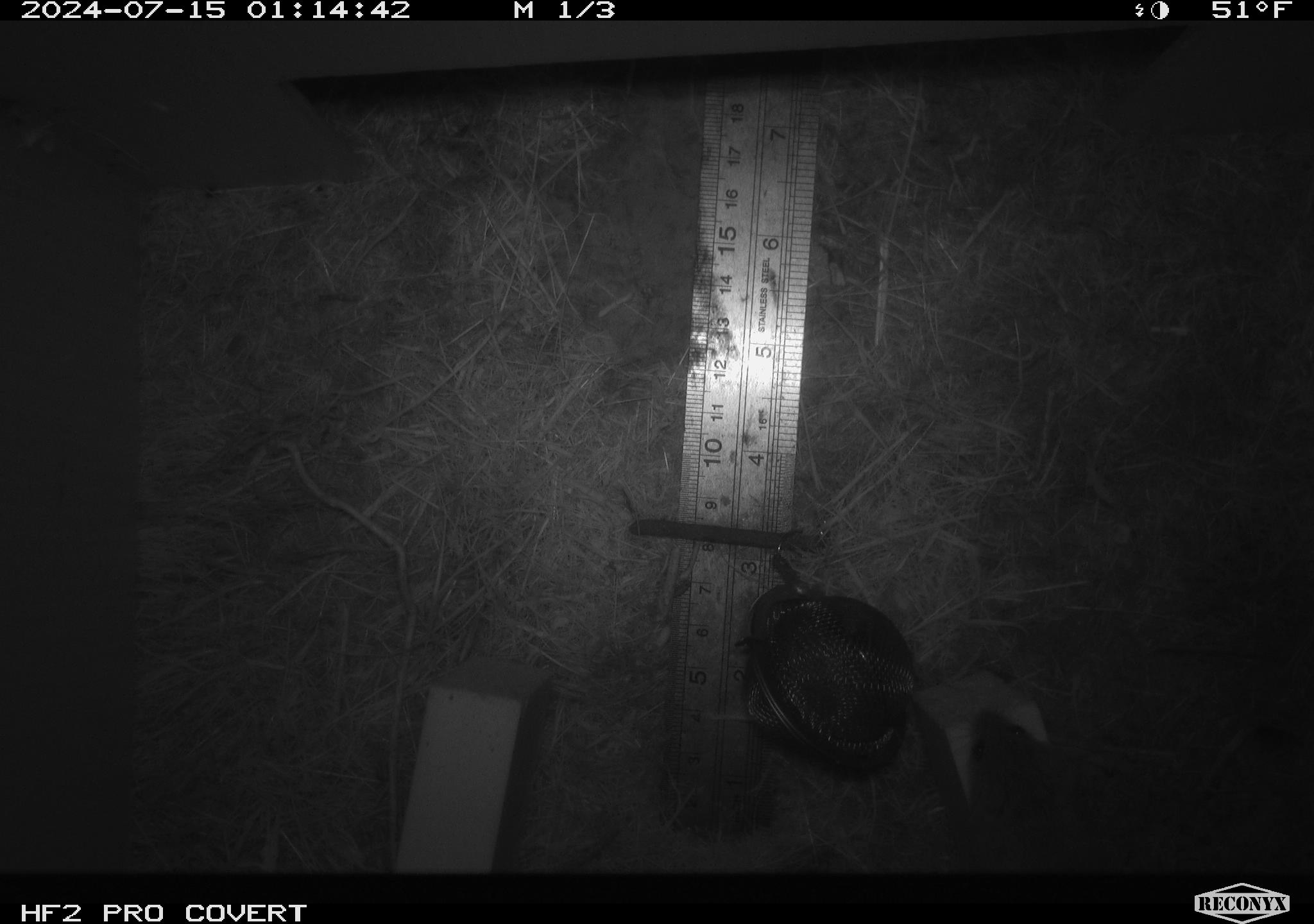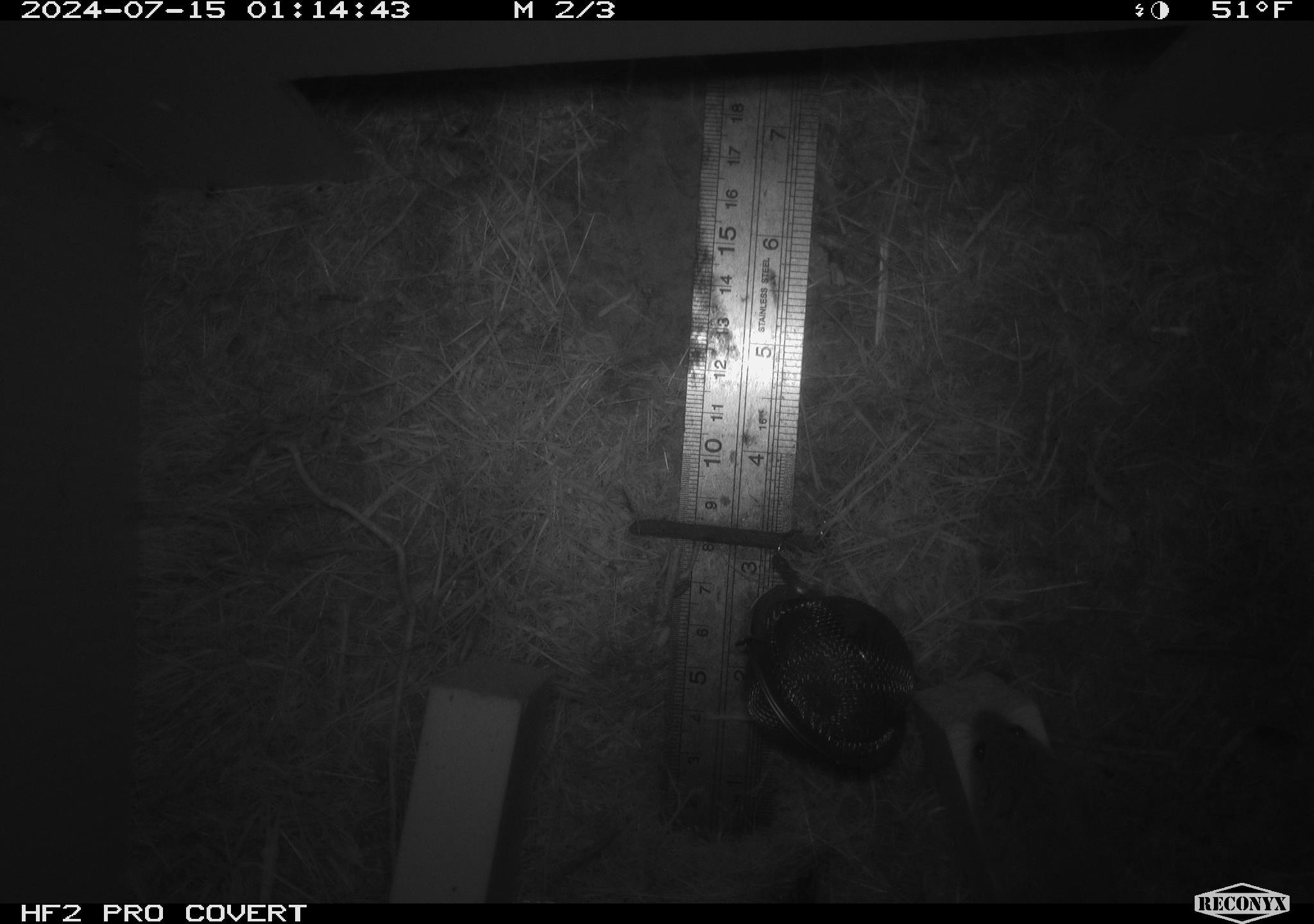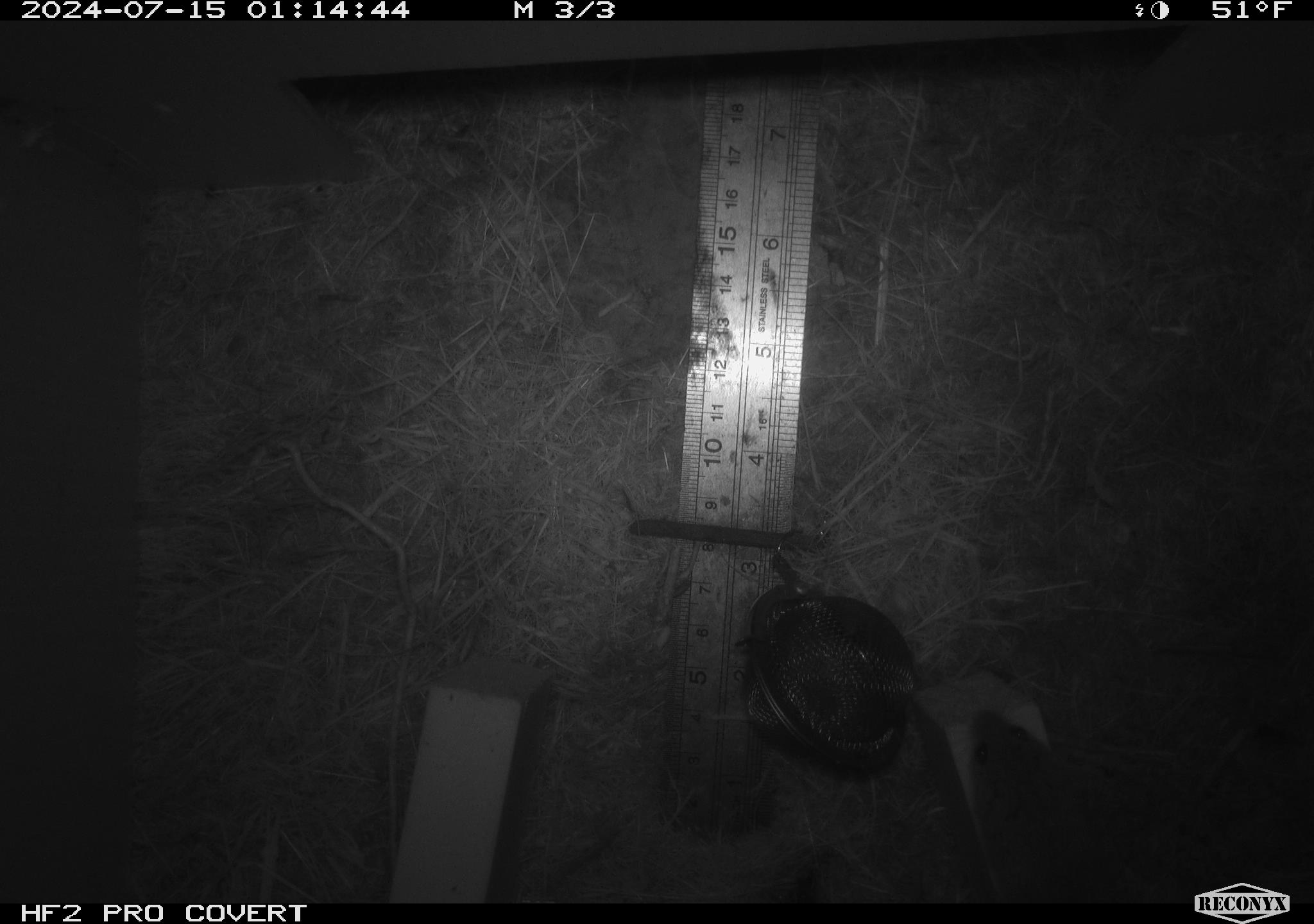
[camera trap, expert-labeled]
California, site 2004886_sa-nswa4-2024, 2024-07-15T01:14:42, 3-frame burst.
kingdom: Animalia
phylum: Chordata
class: Mammalia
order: Rodentia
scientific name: Rodentia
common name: mouse species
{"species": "mouse species (Rodentia)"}